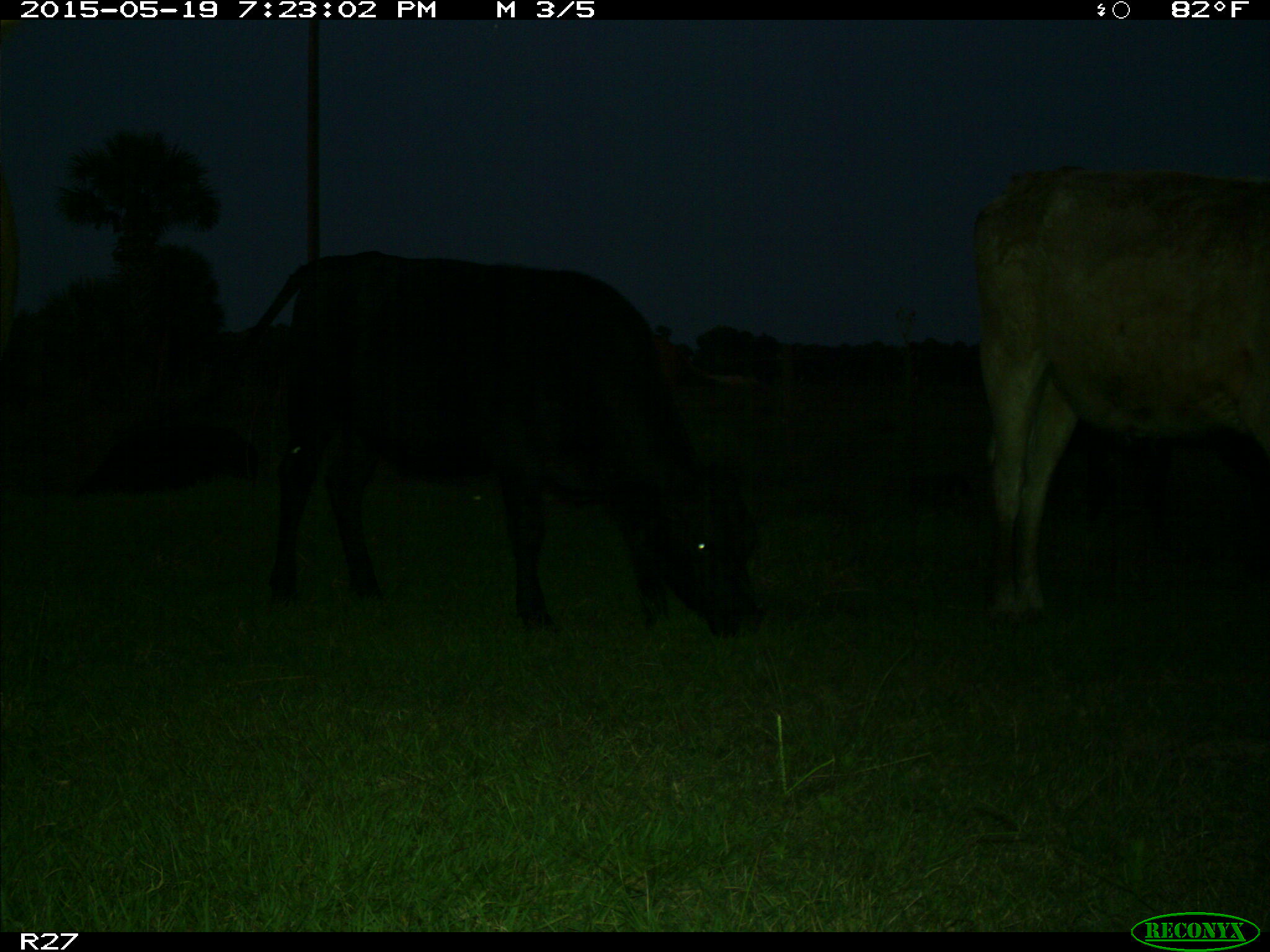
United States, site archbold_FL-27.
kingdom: Animalia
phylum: Chordata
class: Mammalia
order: Artiodactyla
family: Bovidae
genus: Bos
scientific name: Bos taurus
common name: domestic cow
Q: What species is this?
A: Bos taurus (domestic cow).